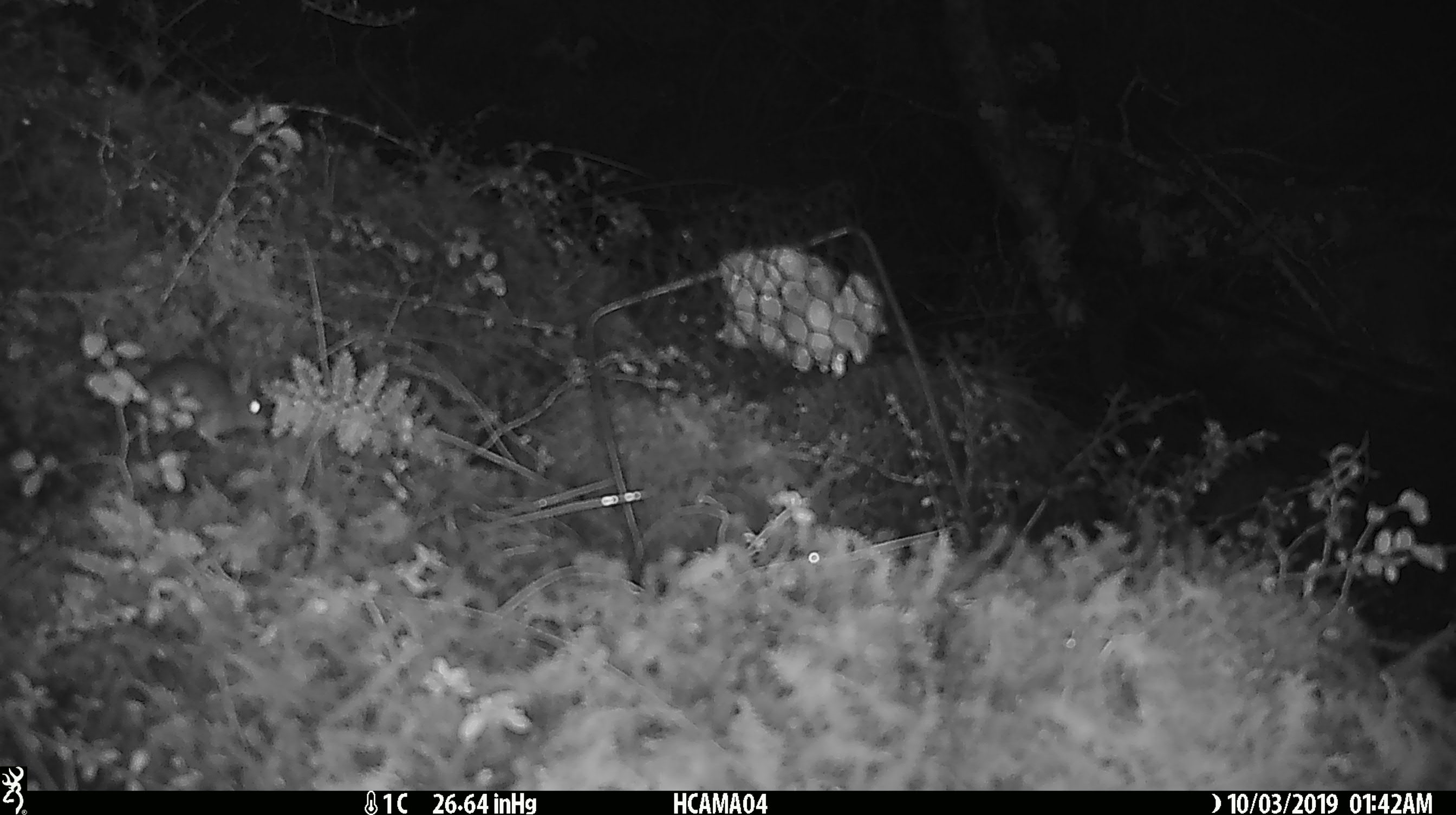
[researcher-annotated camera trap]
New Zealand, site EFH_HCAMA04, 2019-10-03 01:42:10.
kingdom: Animalia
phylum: Chordata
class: Mammalia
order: Rodentia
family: Muridae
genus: Mus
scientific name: Mus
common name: mouse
Mouse (Mus).